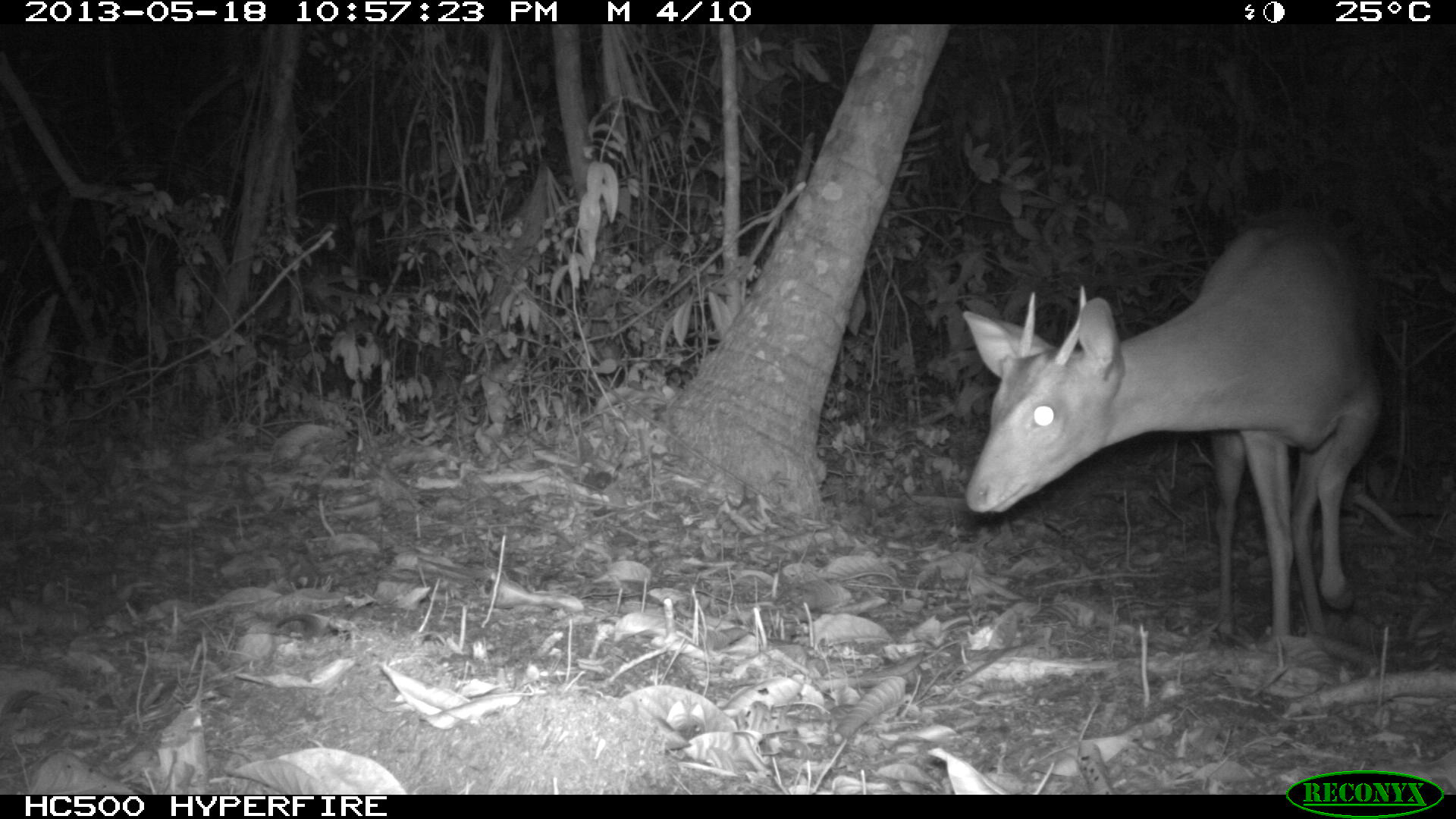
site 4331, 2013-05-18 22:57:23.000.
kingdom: Animalia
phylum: Chordata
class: Mammalia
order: Artiodactyla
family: Cervidae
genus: Mazama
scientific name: Mazama temama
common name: central american red brocket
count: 1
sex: male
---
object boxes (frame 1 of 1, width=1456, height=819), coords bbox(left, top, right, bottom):
mazama temama: bbox(961, 217, 1382, 654)